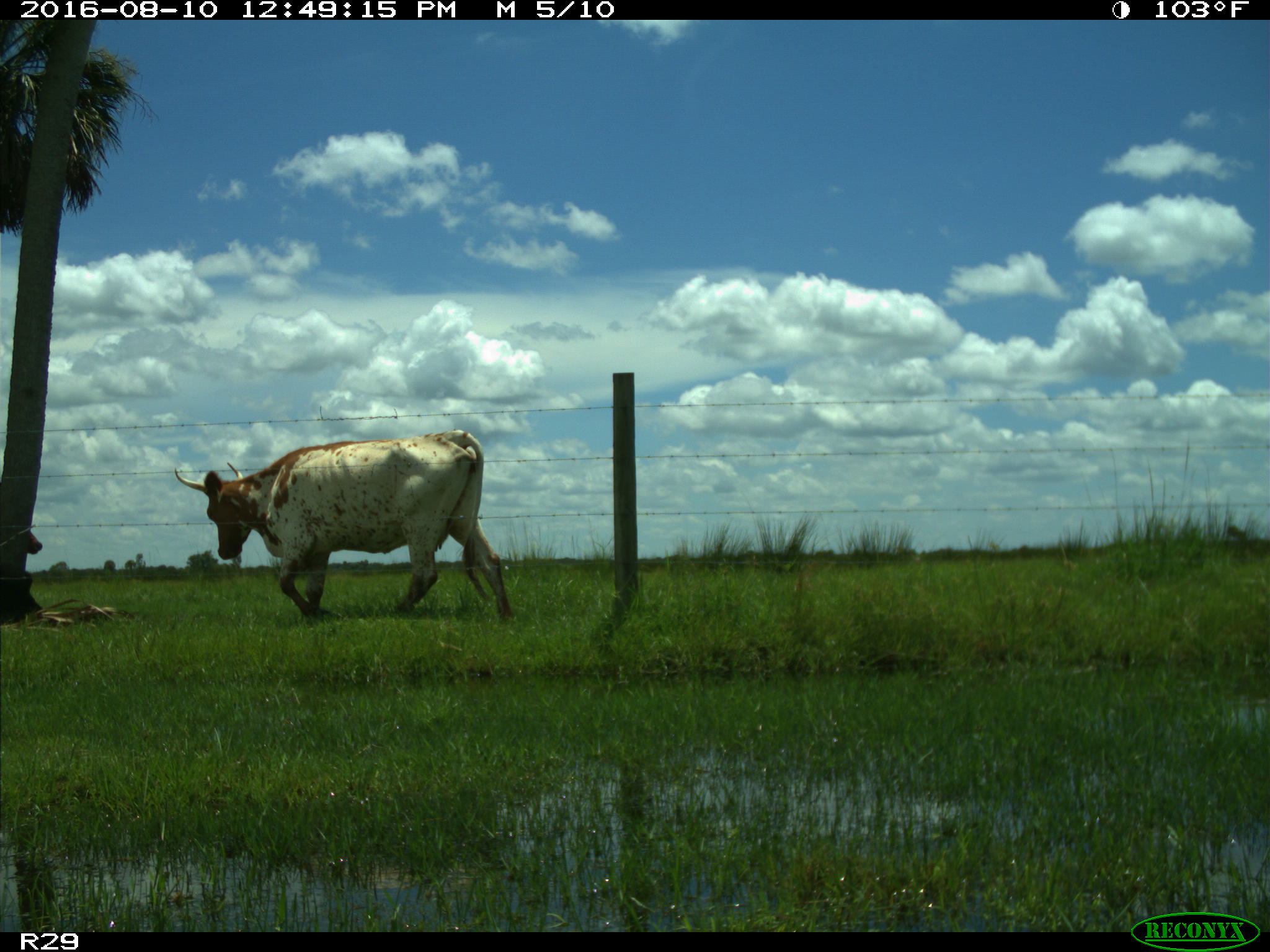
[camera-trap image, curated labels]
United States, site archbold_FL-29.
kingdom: Animalia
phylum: Chordata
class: Mammalia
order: Artiodactyla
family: Bovidae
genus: Bos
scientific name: Bos taurus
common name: domestic cow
Bos taurus (domestic cow).